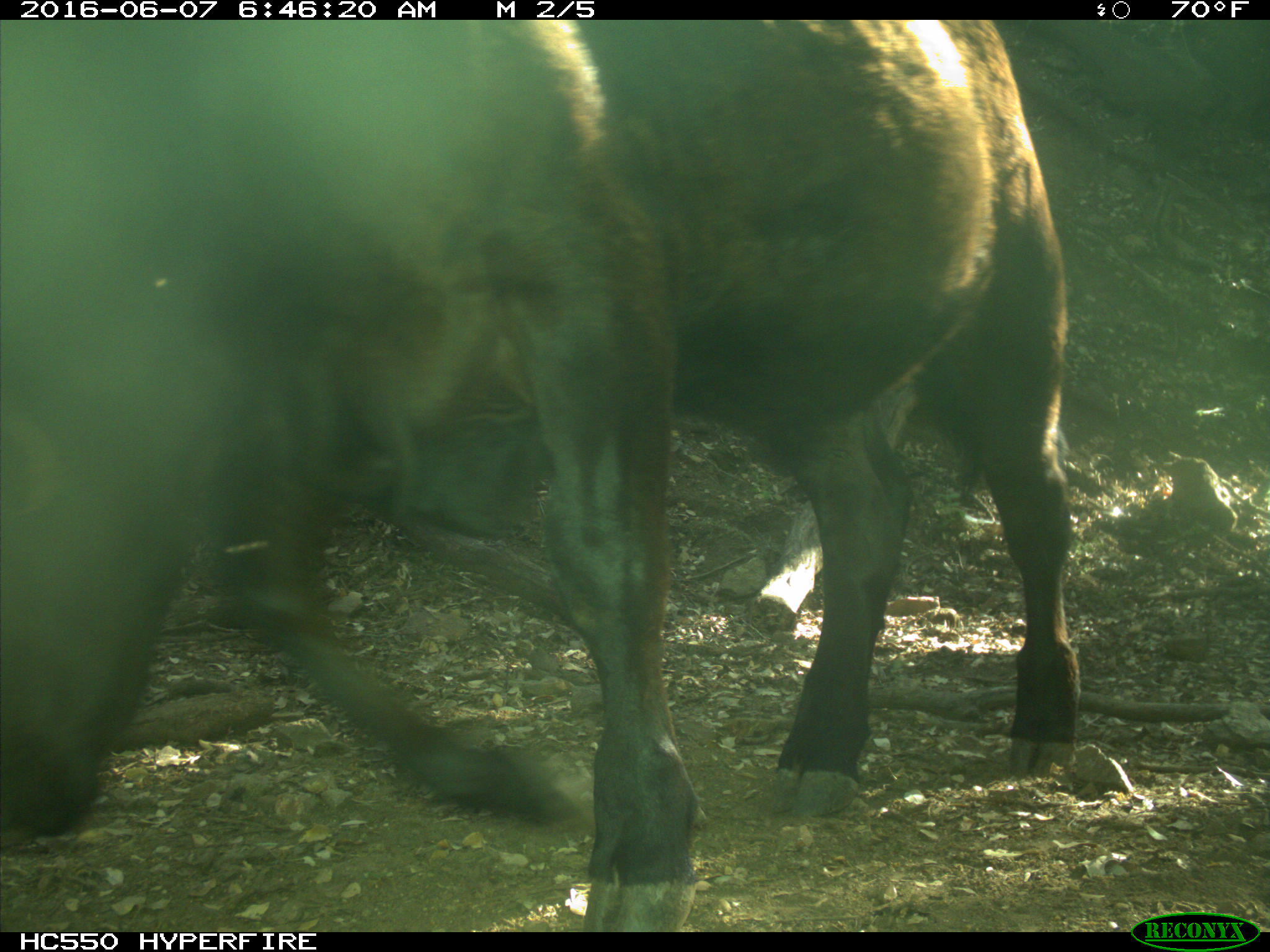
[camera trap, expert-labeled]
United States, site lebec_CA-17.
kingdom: Animalia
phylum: Chordata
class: Mammalia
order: Artiodactyla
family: Bovidae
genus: Bos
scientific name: Bos taurus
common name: domestic cow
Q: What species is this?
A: Bos taurus (domestic cow).